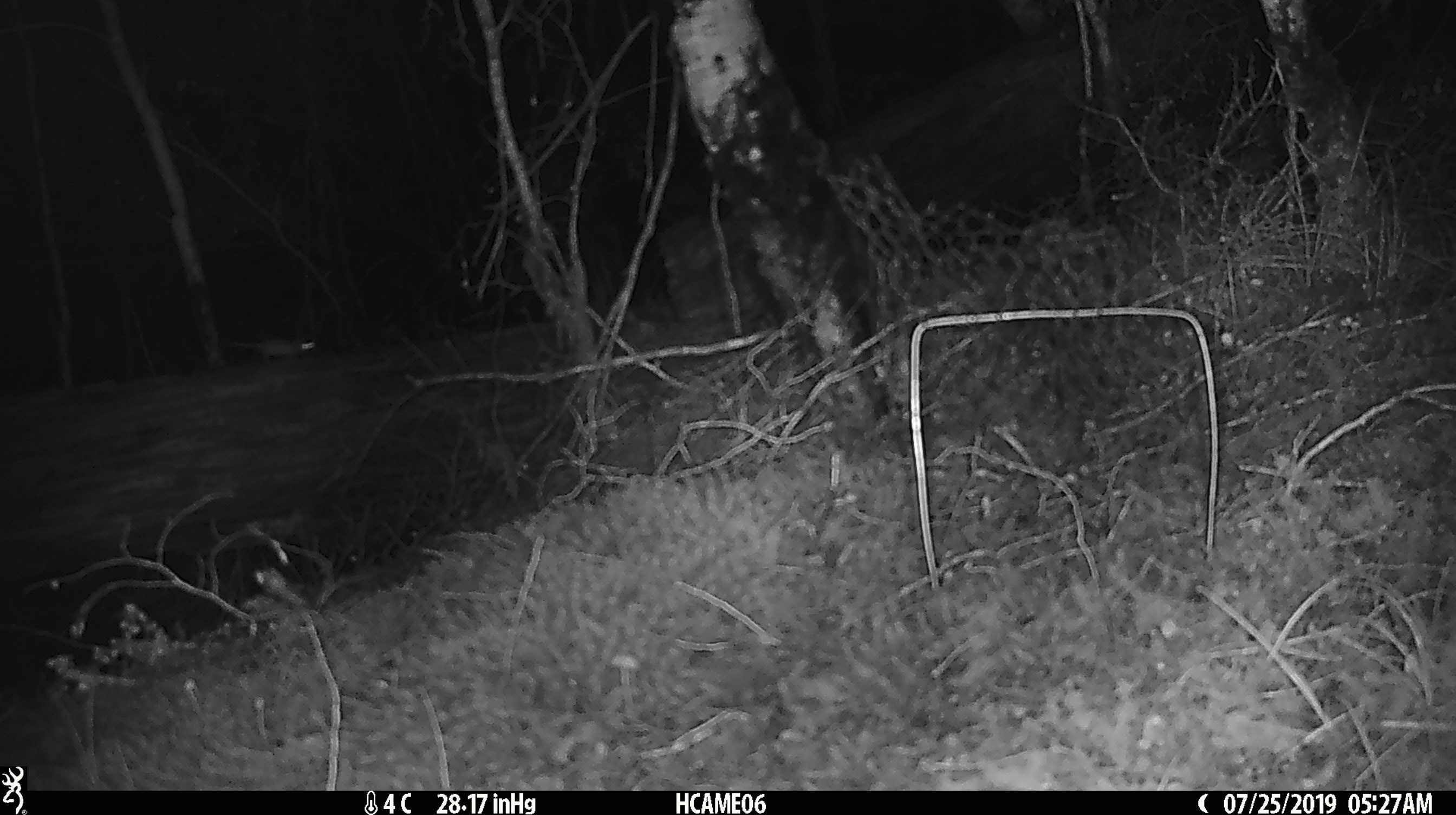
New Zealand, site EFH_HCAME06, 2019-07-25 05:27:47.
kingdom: Animalia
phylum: Chordata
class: Mammalia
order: Rodentia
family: Muridae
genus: Mus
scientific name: Mus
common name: mouse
Mouse (Mus).